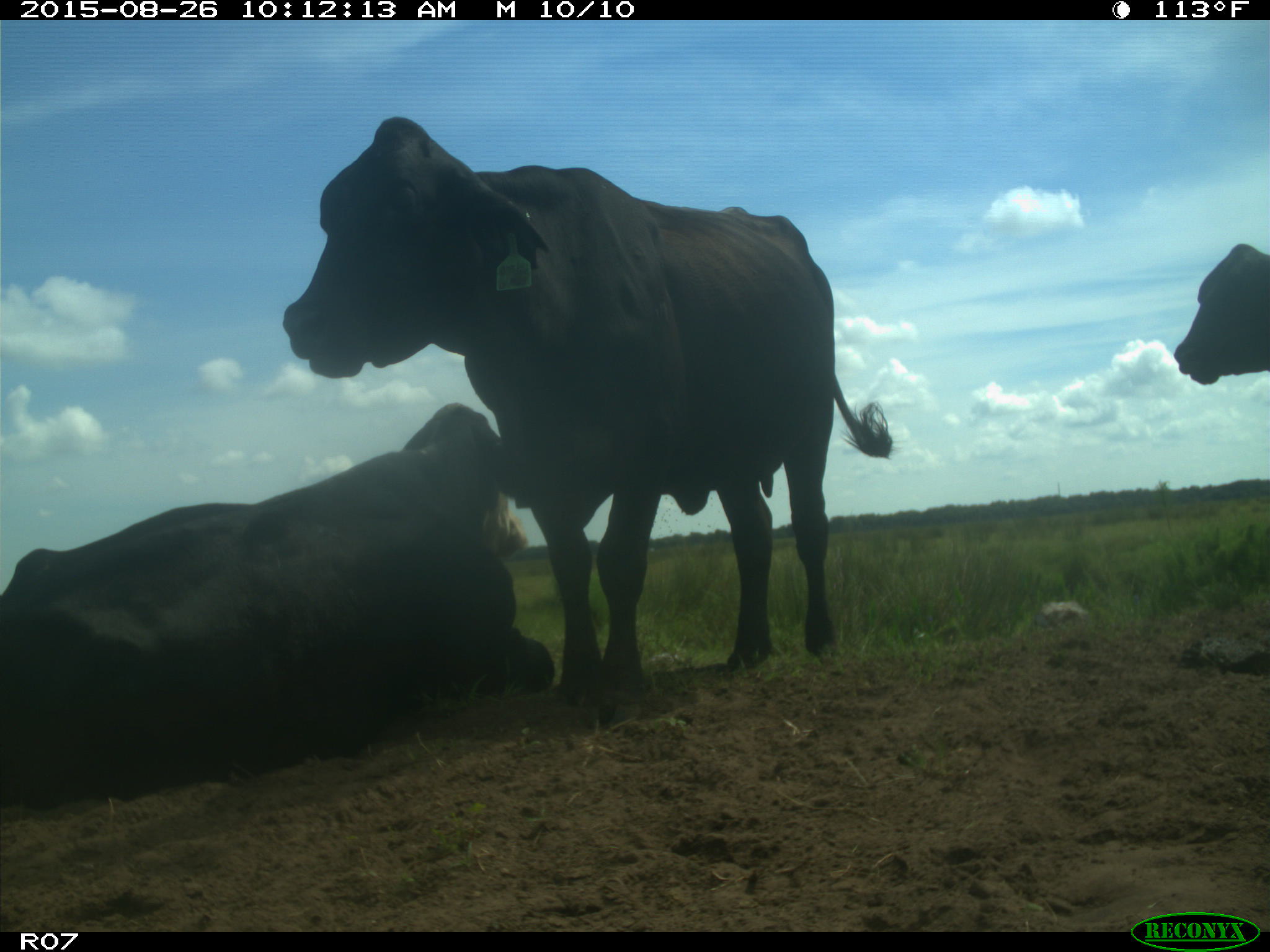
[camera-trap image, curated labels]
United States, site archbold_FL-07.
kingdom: Animalia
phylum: Chordata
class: Mammalia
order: Artiodactyla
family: Bovidae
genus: Bos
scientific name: Bos taurus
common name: domestic cow